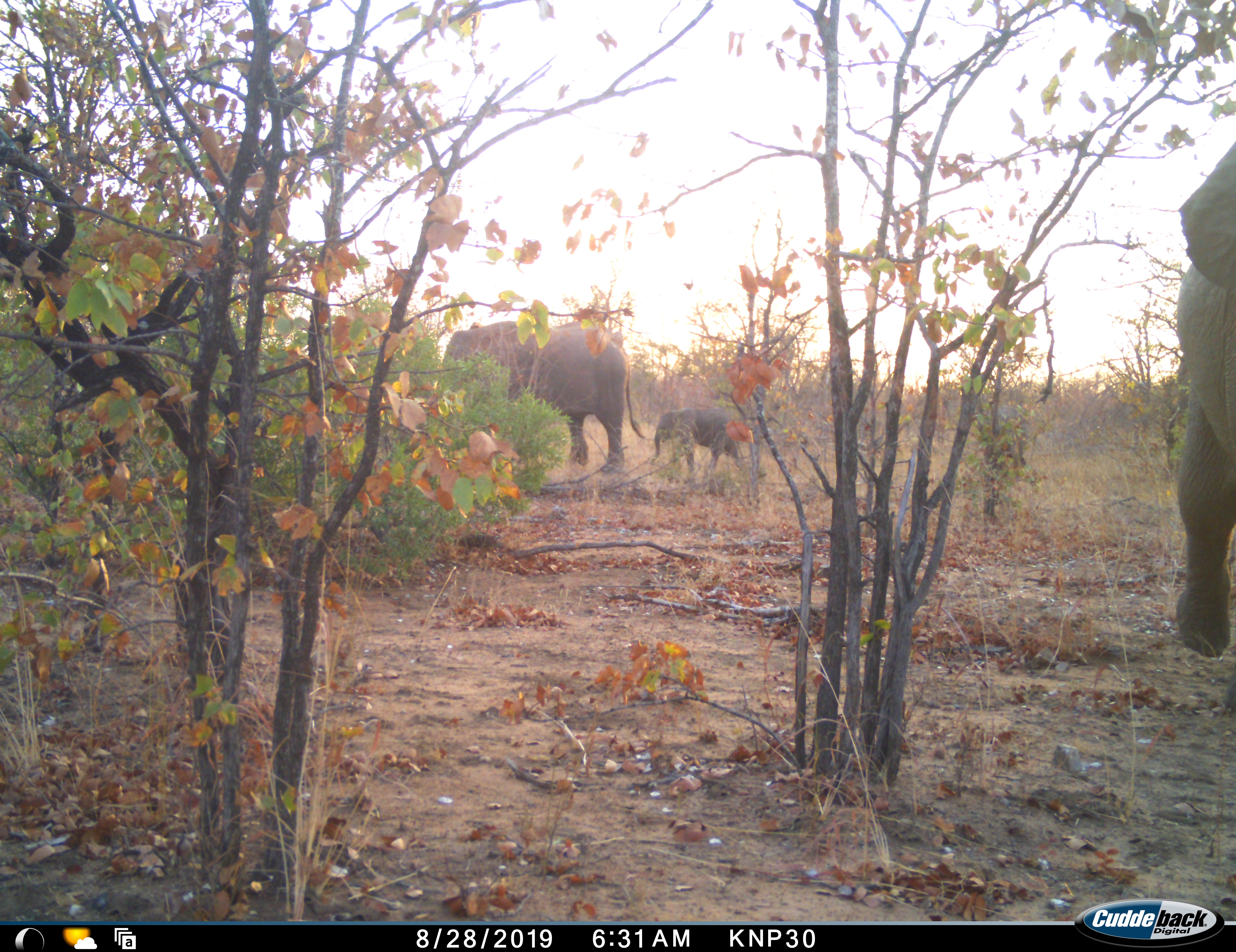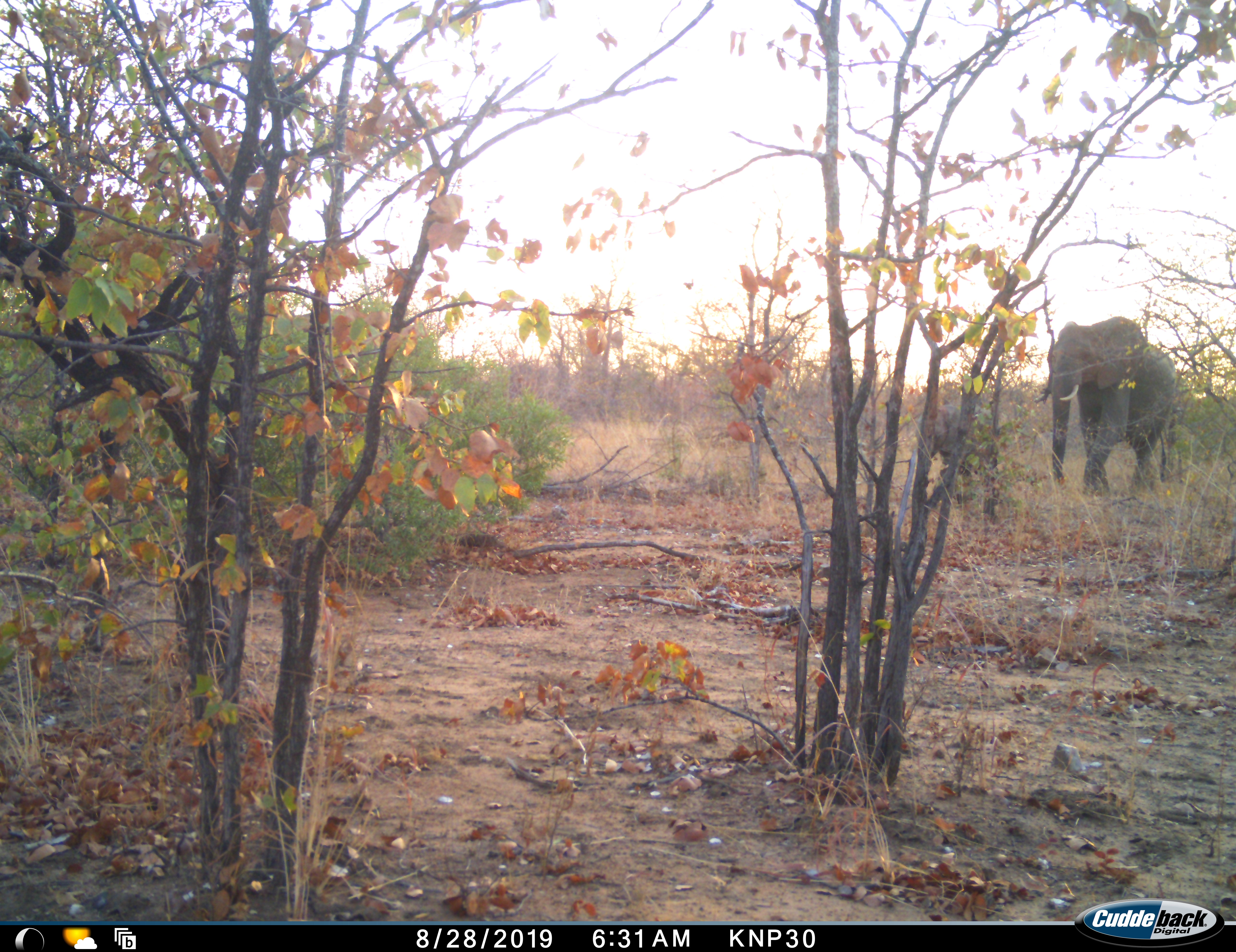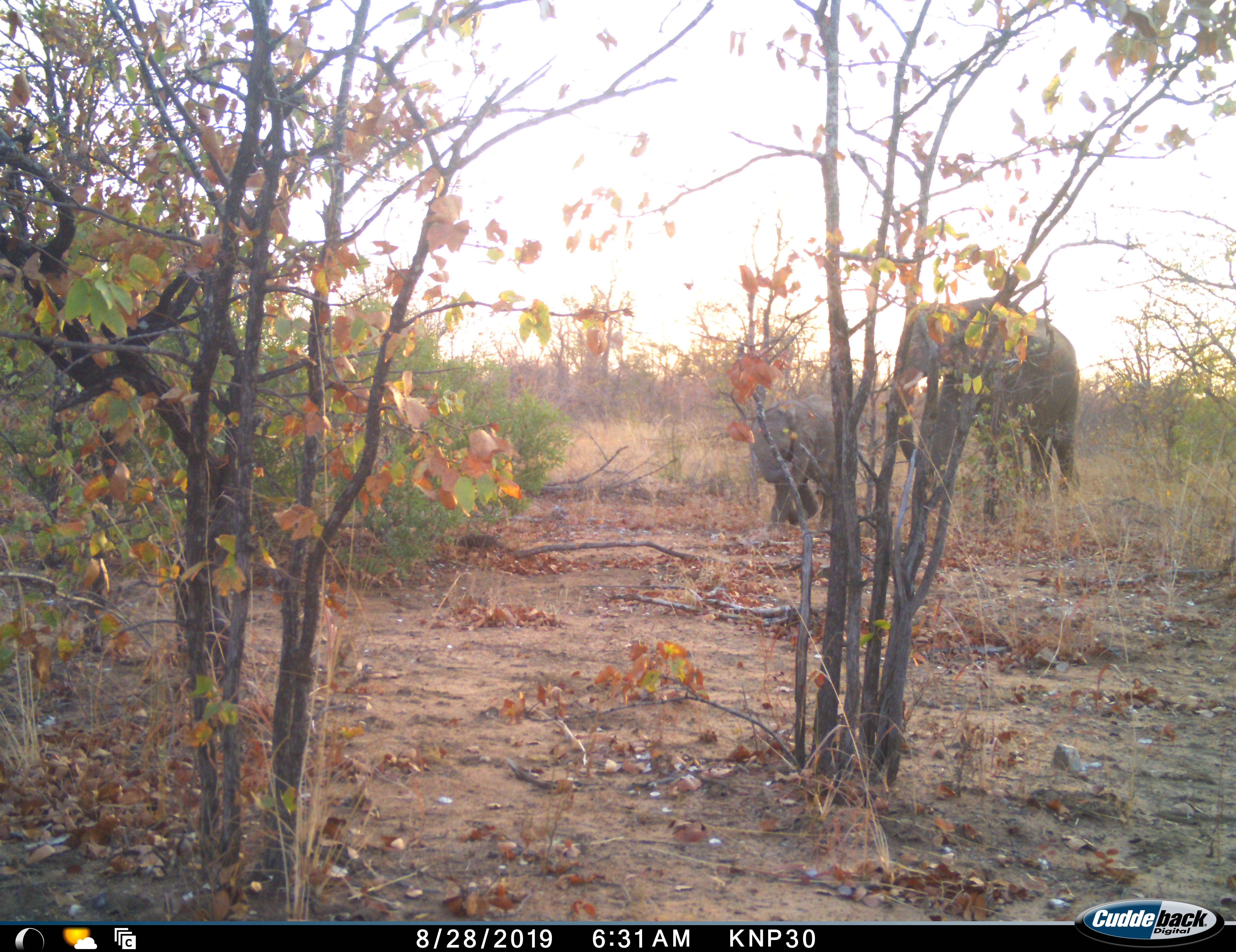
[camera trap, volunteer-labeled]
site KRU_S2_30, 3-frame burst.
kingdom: Animalia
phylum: Chordata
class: Mammalia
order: Proboscidea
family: Elephantidae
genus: Loxodonta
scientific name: Loxodonta africana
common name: african bush elephant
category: elephant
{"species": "elephant (african bush elephant) (Loxodonta africana)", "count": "3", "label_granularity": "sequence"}